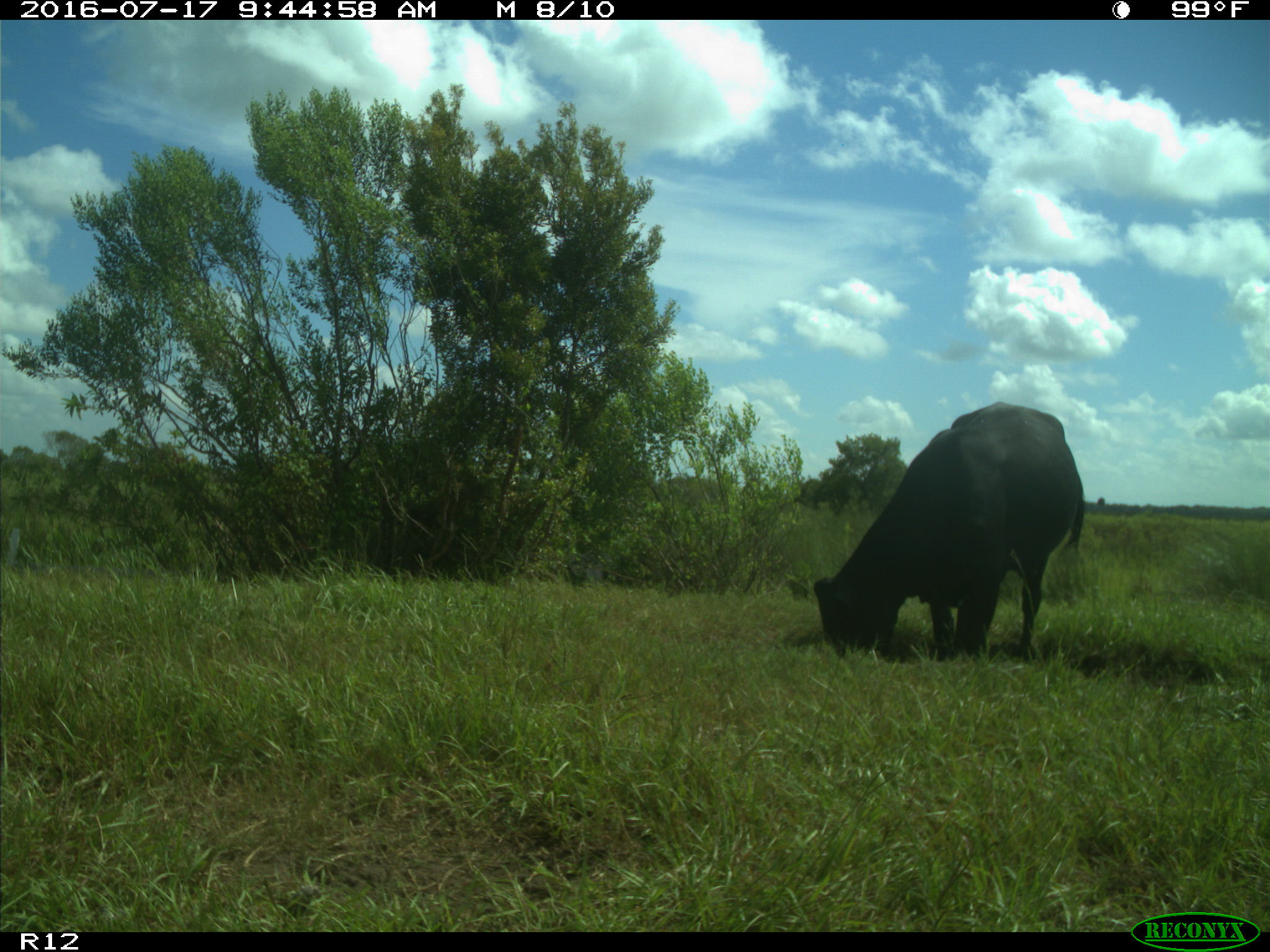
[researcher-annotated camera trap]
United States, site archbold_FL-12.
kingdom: Animalia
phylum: Chordata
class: Mammalia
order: Artiodactyla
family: Bovidae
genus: Bos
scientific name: Bos taurus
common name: domestic cow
Bos taurus (domestic cow).